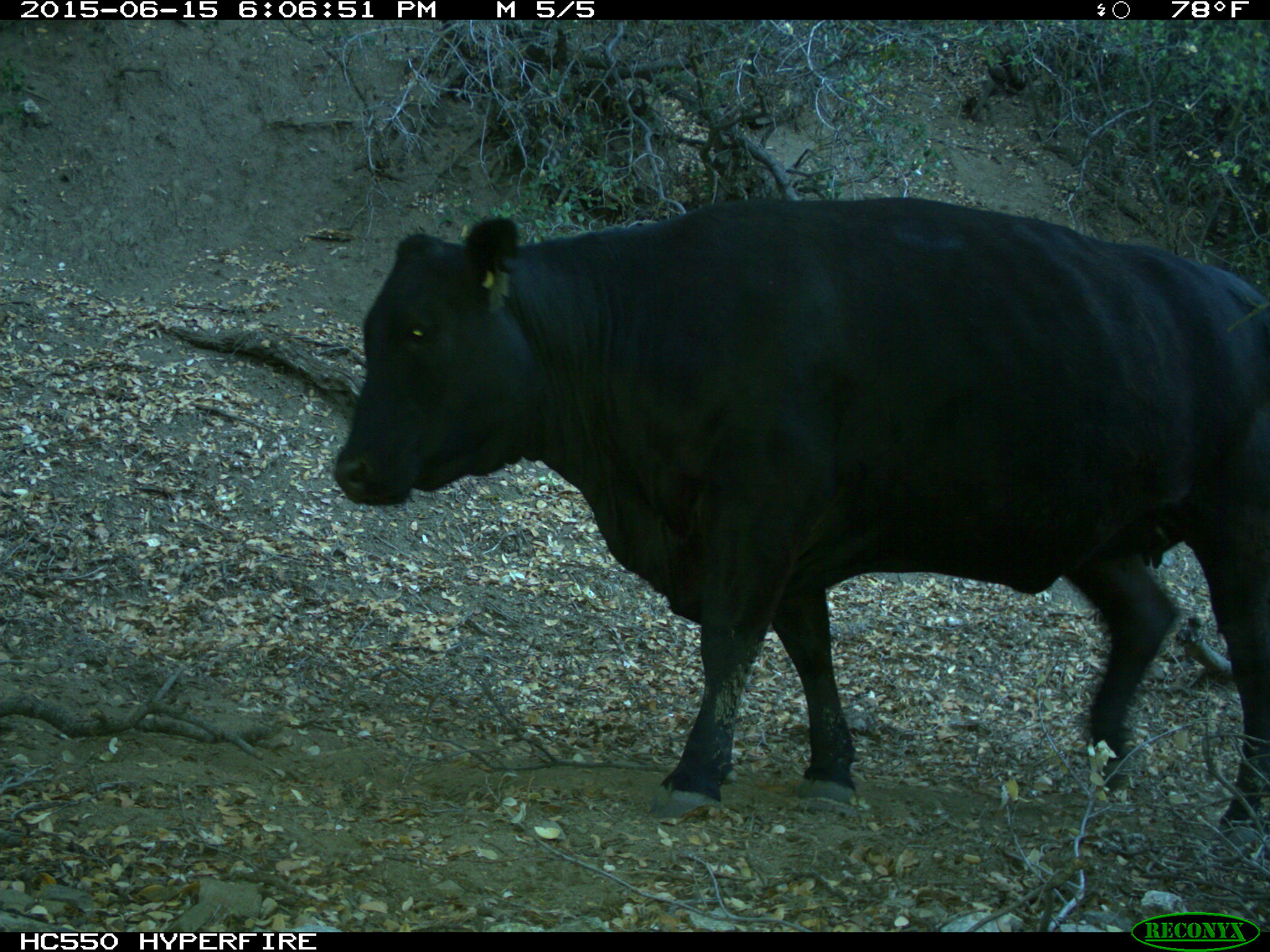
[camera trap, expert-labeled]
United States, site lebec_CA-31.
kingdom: Animalia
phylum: Chordata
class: Mammalia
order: Artiodactyla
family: Bovidae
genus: Bos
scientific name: Bos taurus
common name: domestic cow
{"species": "Bos taurus (domestic cow)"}